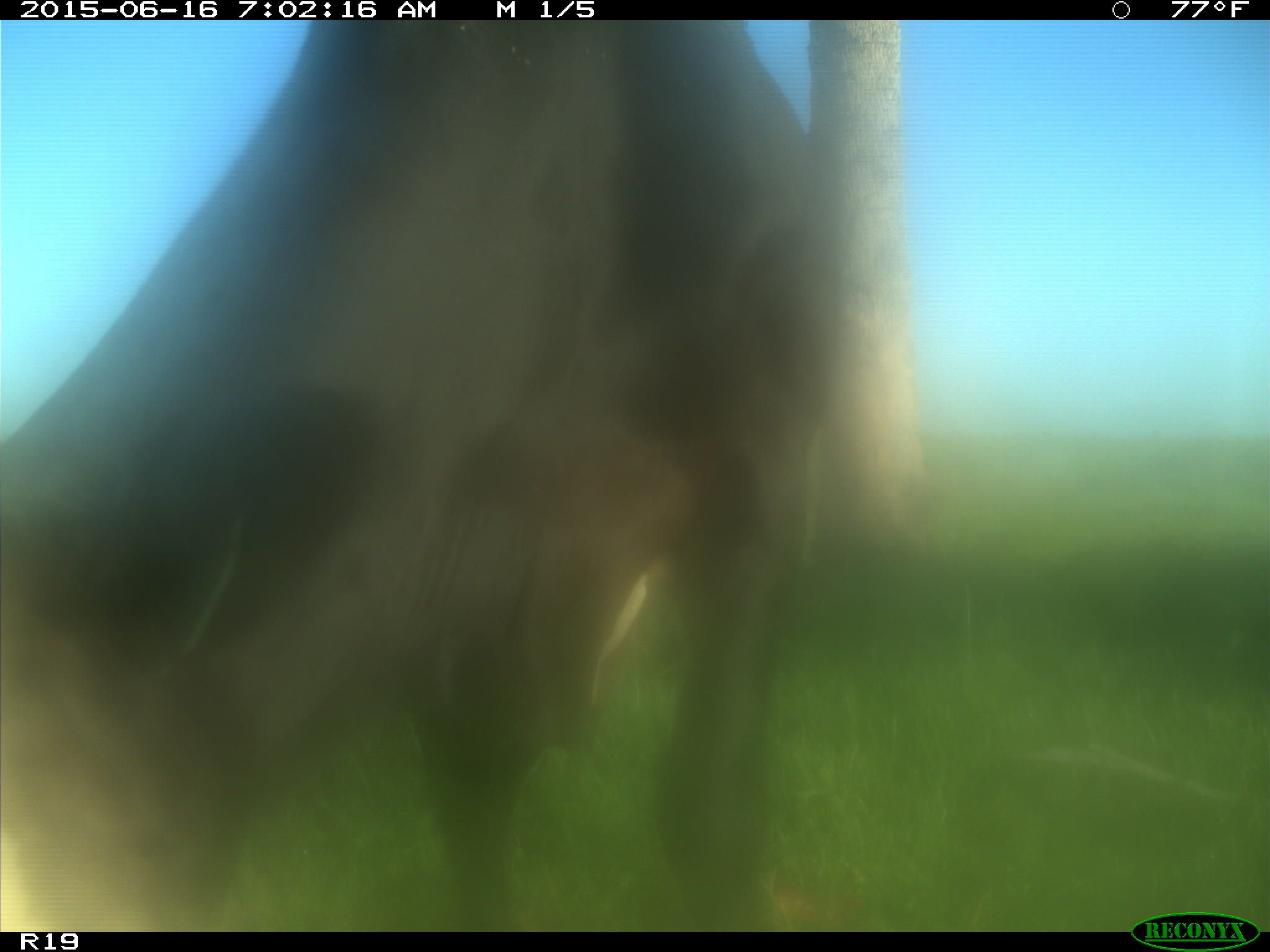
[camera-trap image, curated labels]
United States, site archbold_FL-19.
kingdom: Animalia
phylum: Chordata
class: Mammalia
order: Artiodactyla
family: Bovidae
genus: Bos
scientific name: Bos taurus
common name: domestic cow